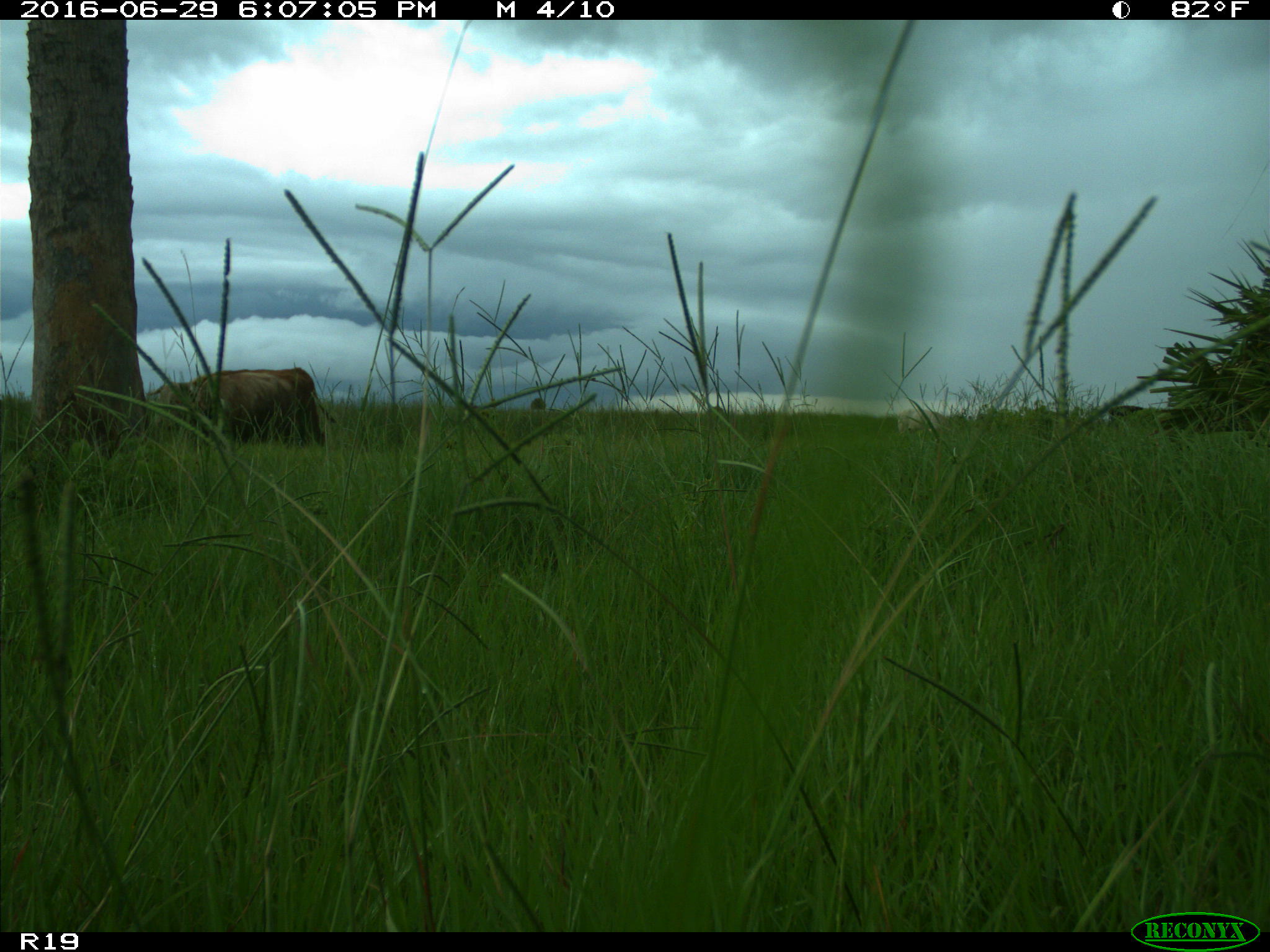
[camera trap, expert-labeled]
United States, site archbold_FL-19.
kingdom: Animalia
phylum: Chordata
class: Mammalia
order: Artiodactyla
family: Bovidae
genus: Bos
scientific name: Bos taurus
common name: domestic cow